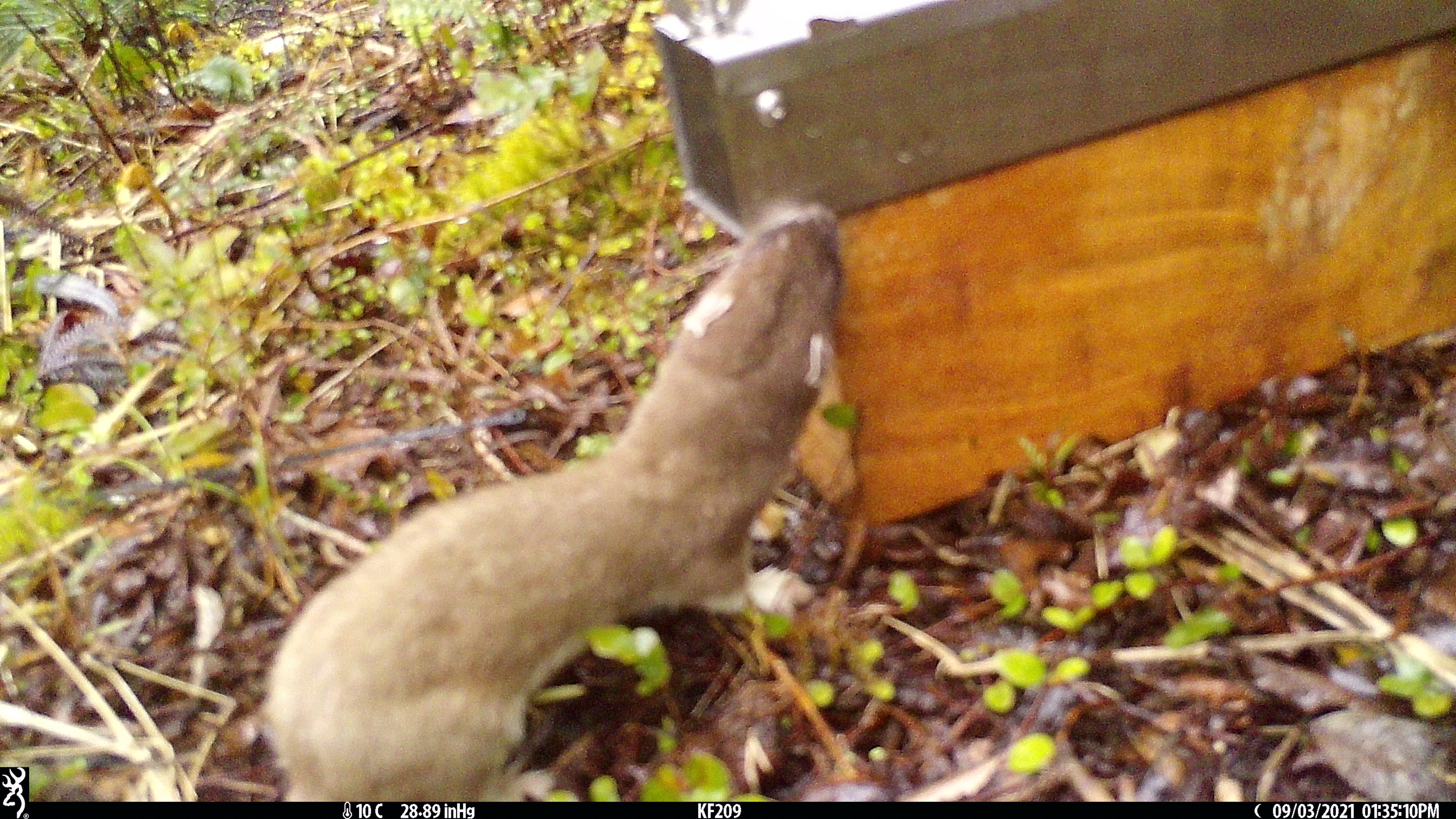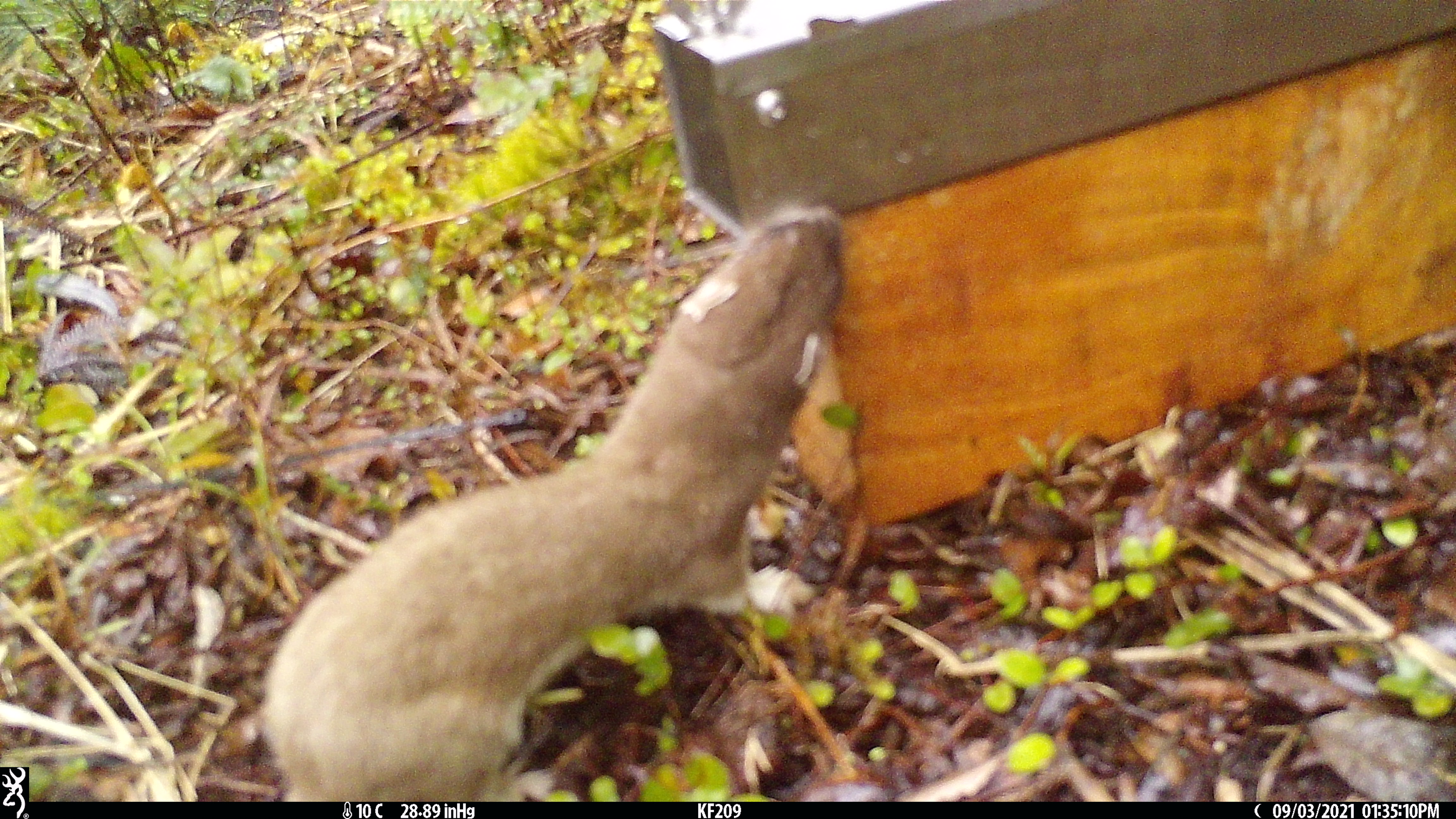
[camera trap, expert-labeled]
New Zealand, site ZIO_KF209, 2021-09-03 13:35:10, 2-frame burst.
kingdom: Animalia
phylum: Chordata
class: Mammalia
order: Carnivora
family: Mustelidae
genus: Mustela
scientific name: Mustela erminea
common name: stoat